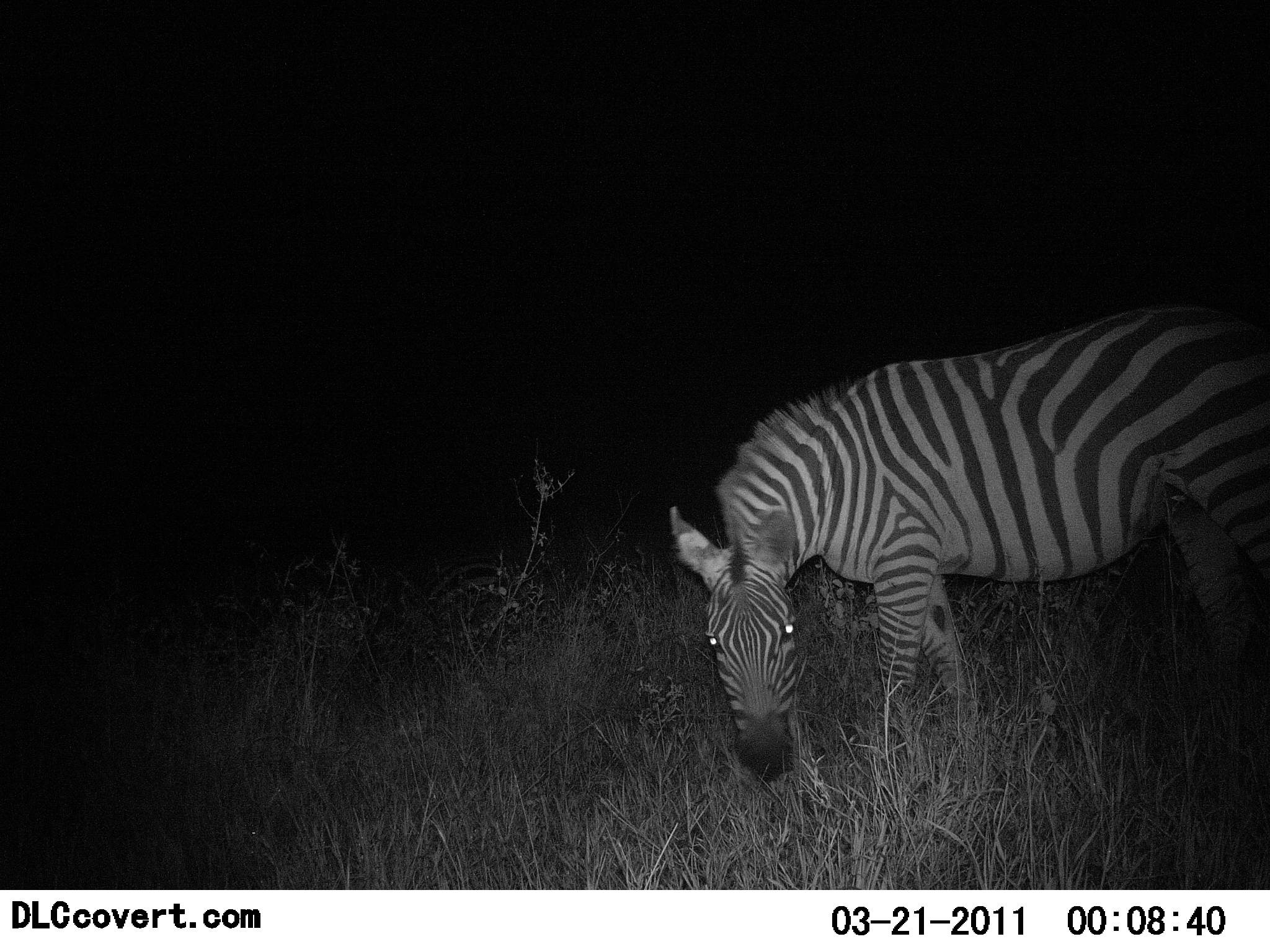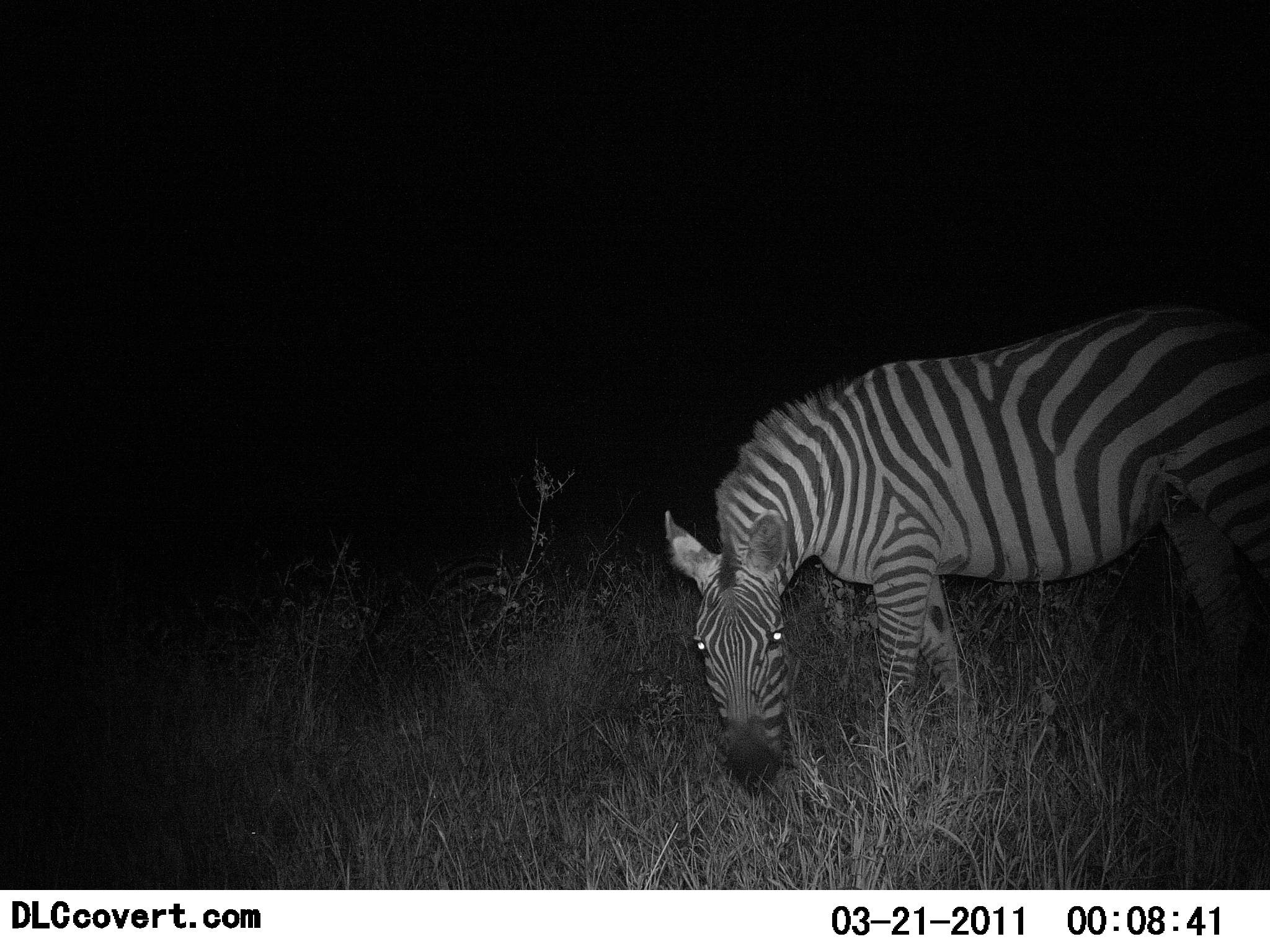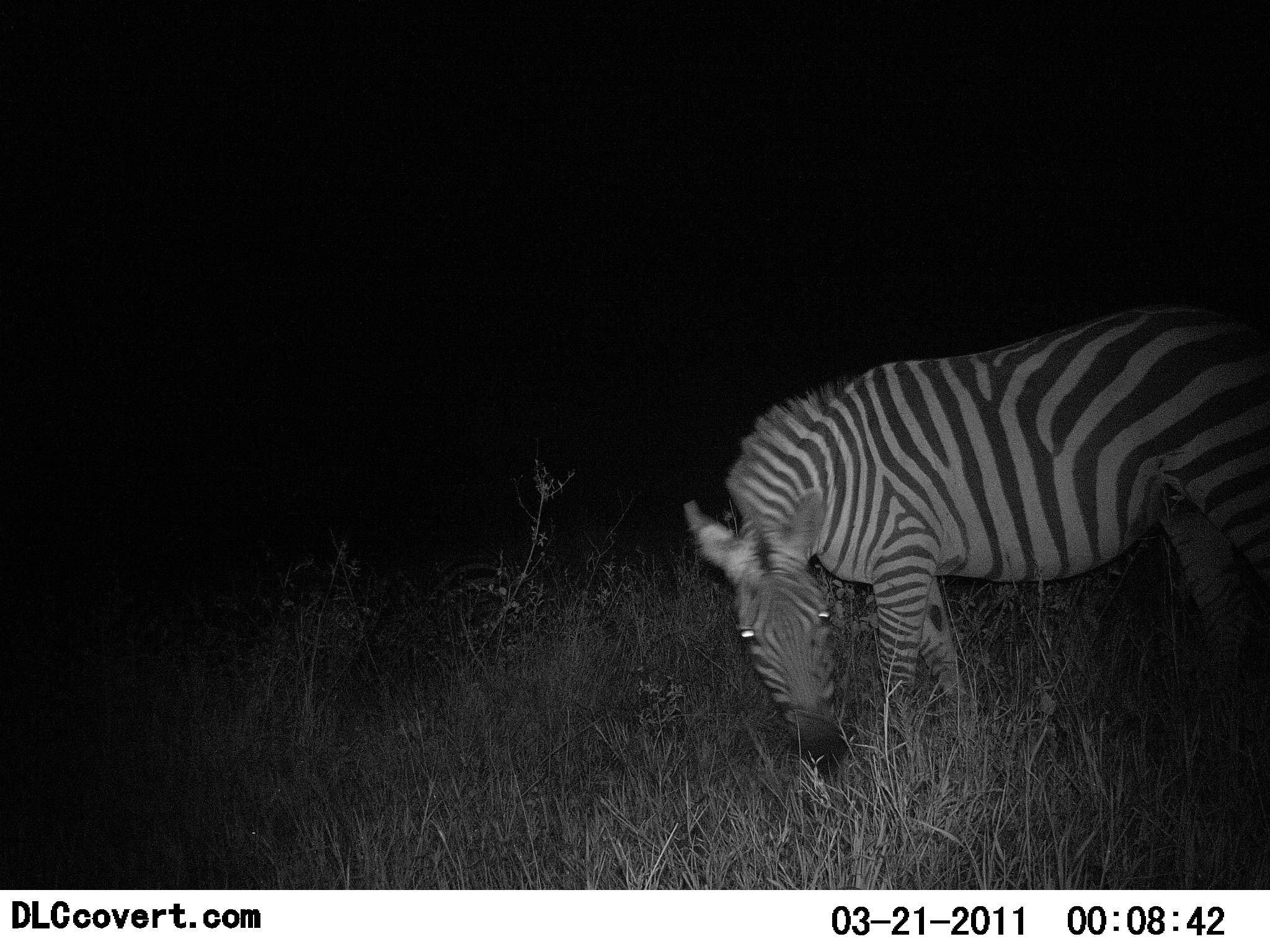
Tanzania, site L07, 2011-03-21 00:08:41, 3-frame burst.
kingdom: Animalia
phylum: Chordata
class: Mammalia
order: Perissodactyla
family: Equidae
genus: Equus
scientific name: Equus quagga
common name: plains zebra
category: zebra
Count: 1.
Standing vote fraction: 67%.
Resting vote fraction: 0%.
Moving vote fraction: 0%.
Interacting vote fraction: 0%.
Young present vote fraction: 0%.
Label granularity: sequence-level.